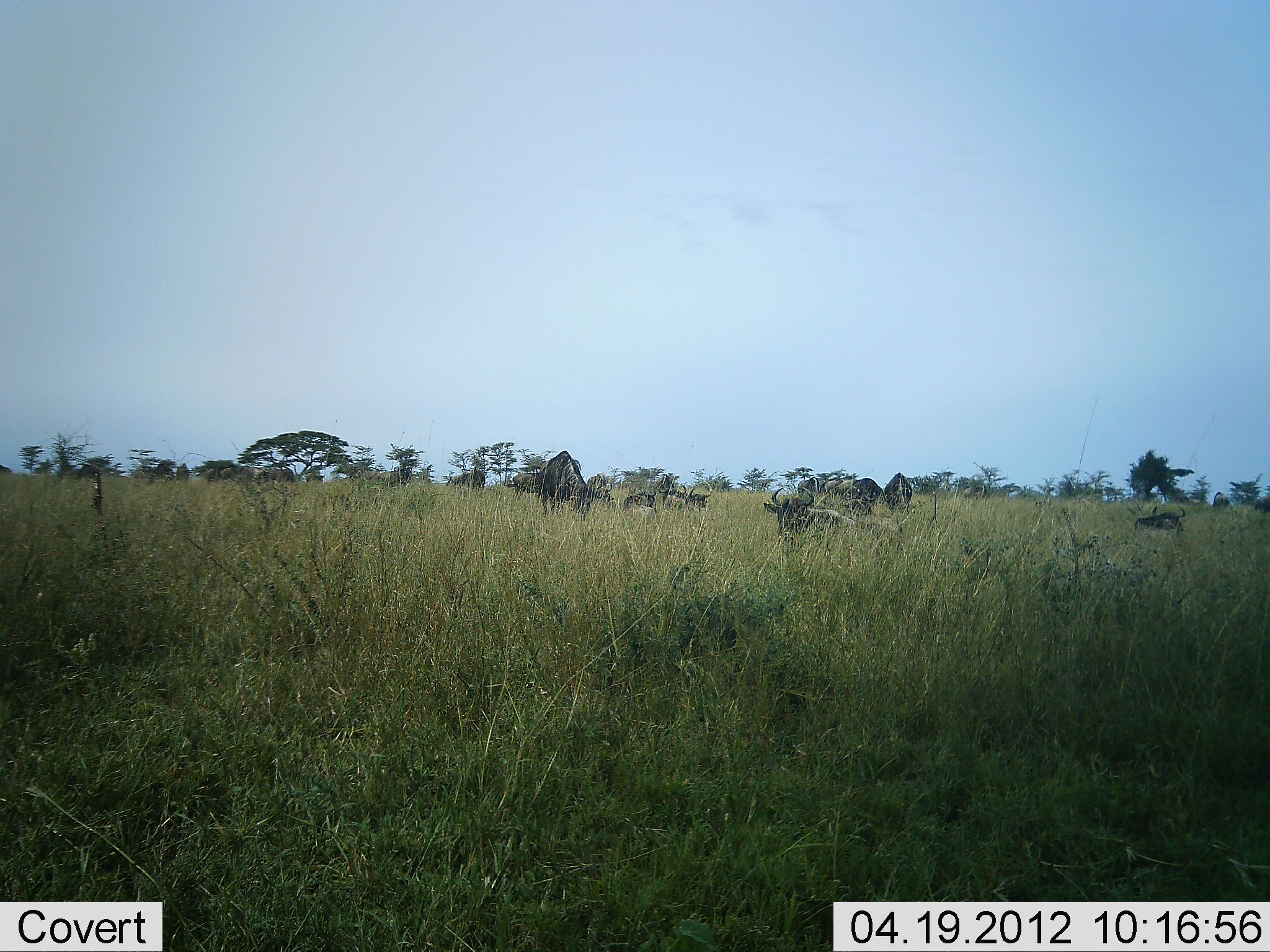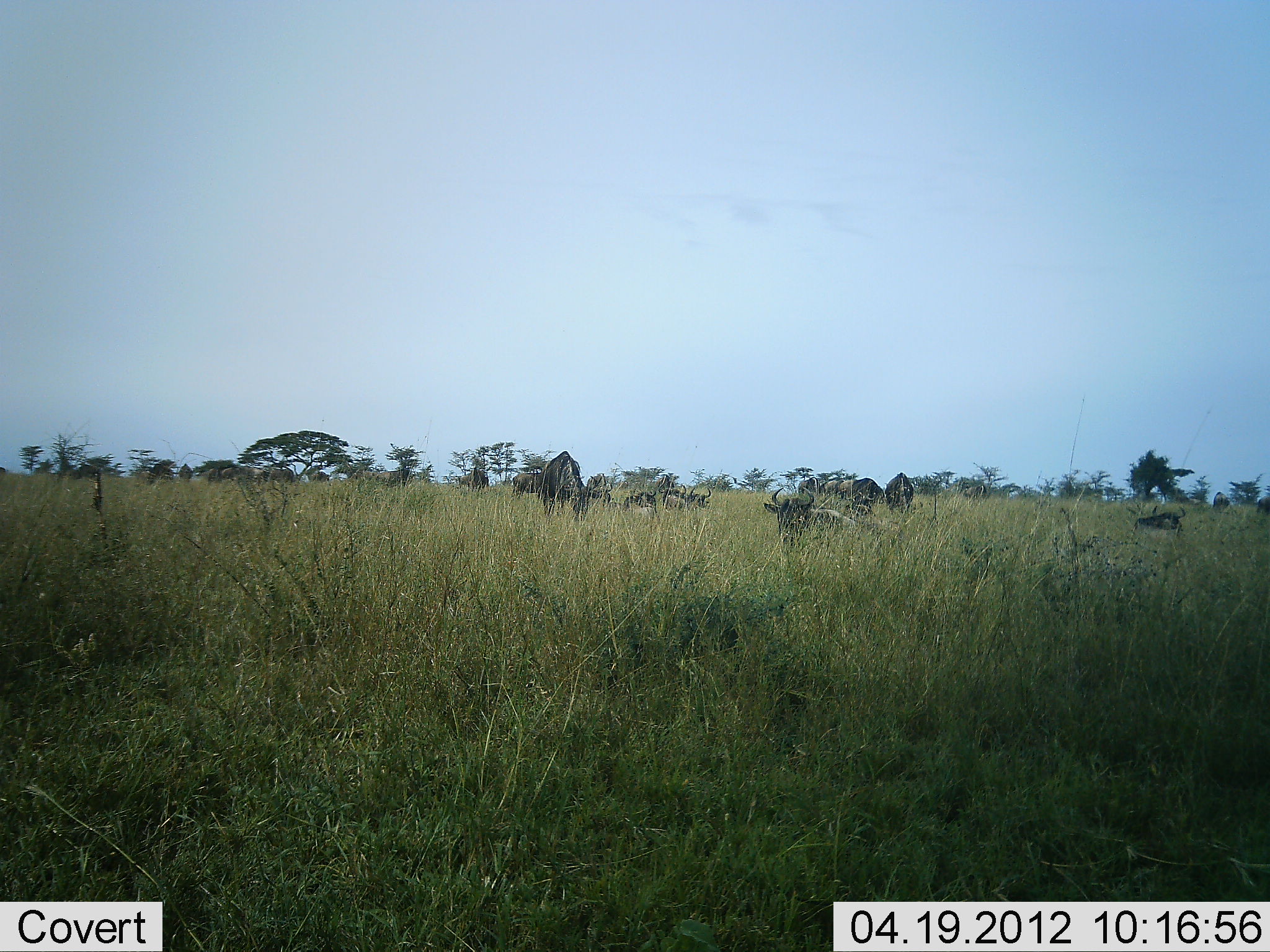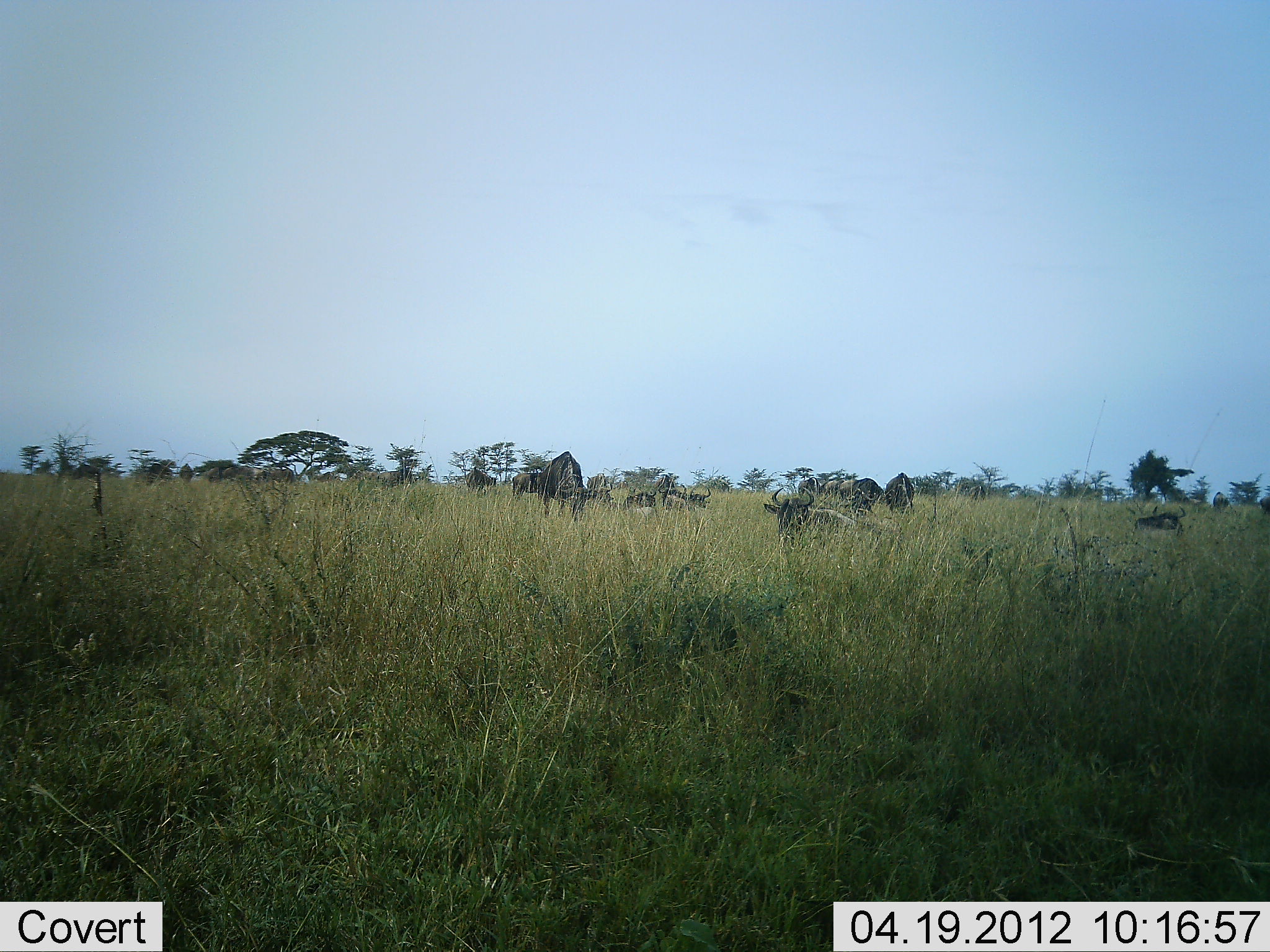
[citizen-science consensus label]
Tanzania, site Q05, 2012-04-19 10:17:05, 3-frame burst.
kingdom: Animalia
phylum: Chordata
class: Mammalia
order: Artiodactyla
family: Bovidae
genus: Connochaetes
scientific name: Connochaetes taurinus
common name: blue wildebeest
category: wildebeest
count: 11-50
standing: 43%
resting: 79%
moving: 21%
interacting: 0%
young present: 0%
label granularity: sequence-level